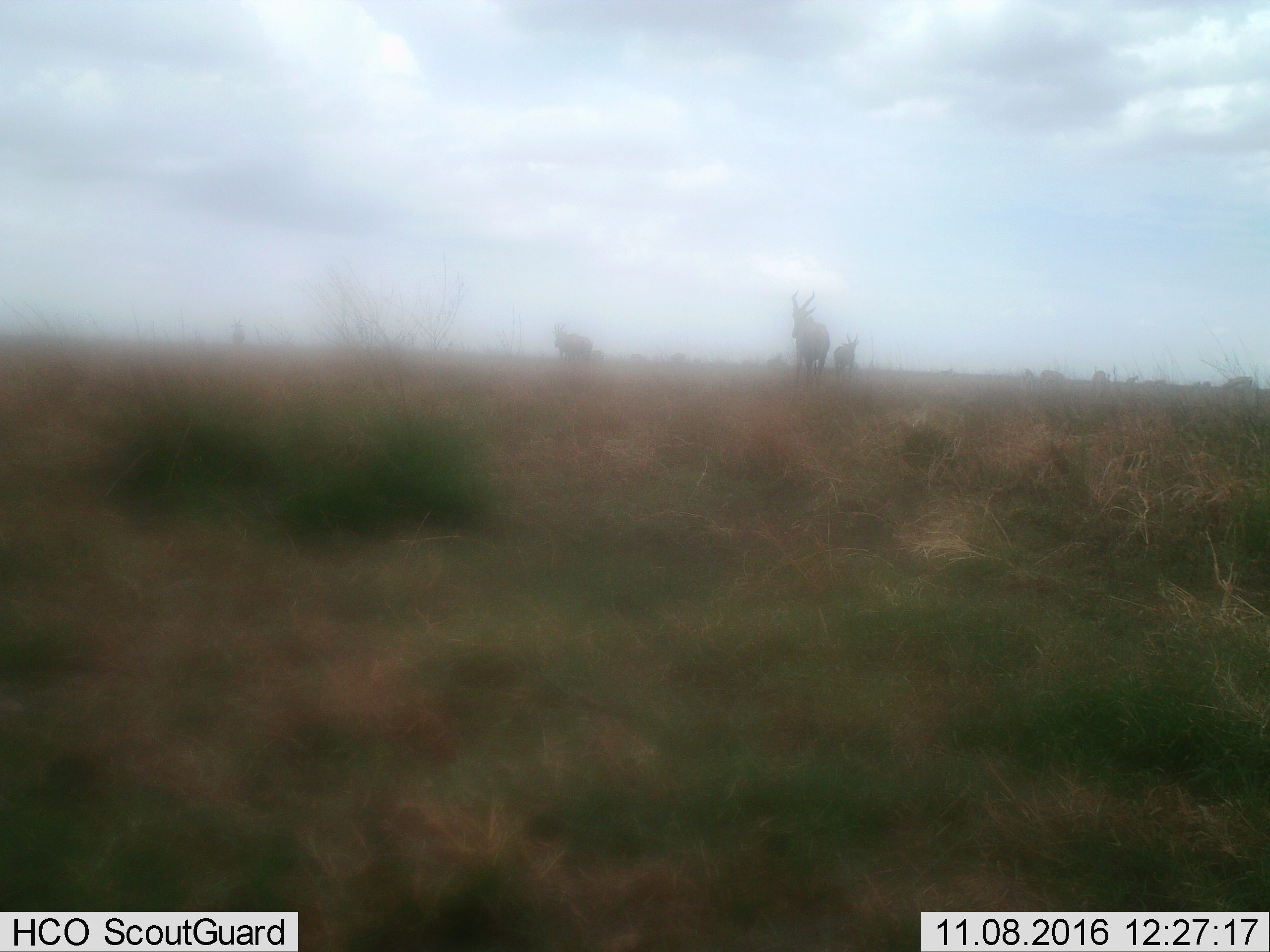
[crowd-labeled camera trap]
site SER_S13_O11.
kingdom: Animalia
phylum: Chordata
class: Mammalia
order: Artiodactyla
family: Bovidae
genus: Damaliscus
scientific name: Damaliscus lunatus jimela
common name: topi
Topi (Damaliscus lunatus jimela), count 4. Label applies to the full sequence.